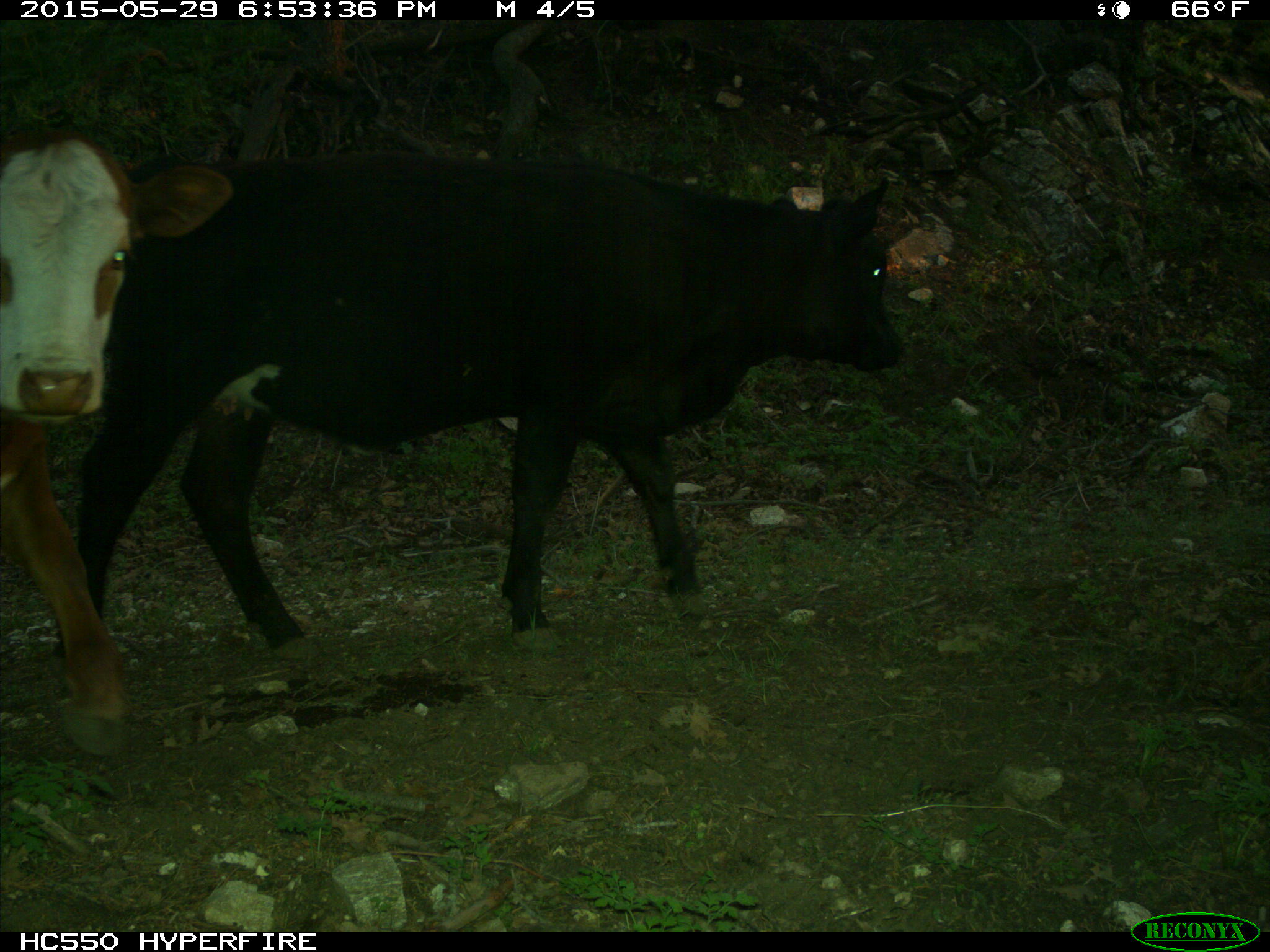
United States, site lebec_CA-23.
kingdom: Animalia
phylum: Chordata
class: Mammalia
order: Artiodactyla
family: Bovidae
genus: Bos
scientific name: Bos taurus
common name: domestic cow